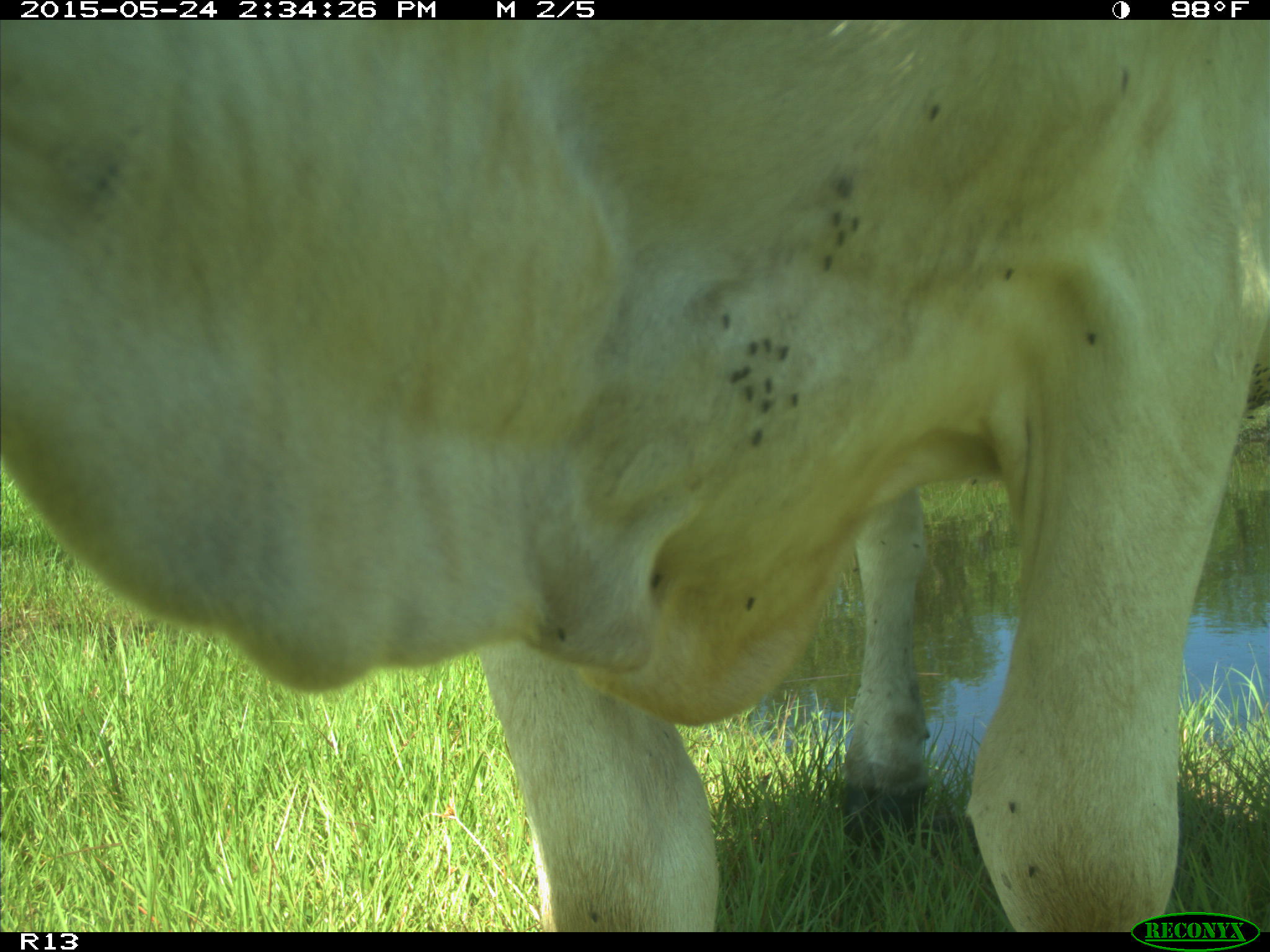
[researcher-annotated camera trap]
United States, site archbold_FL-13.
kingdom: Animalia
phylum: Chordata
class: Mammalia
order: Artiodactyla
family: Bovidae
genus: Bos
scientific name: Bos taurus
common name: domestic cow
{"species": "Bos taurus (domestic cow)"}